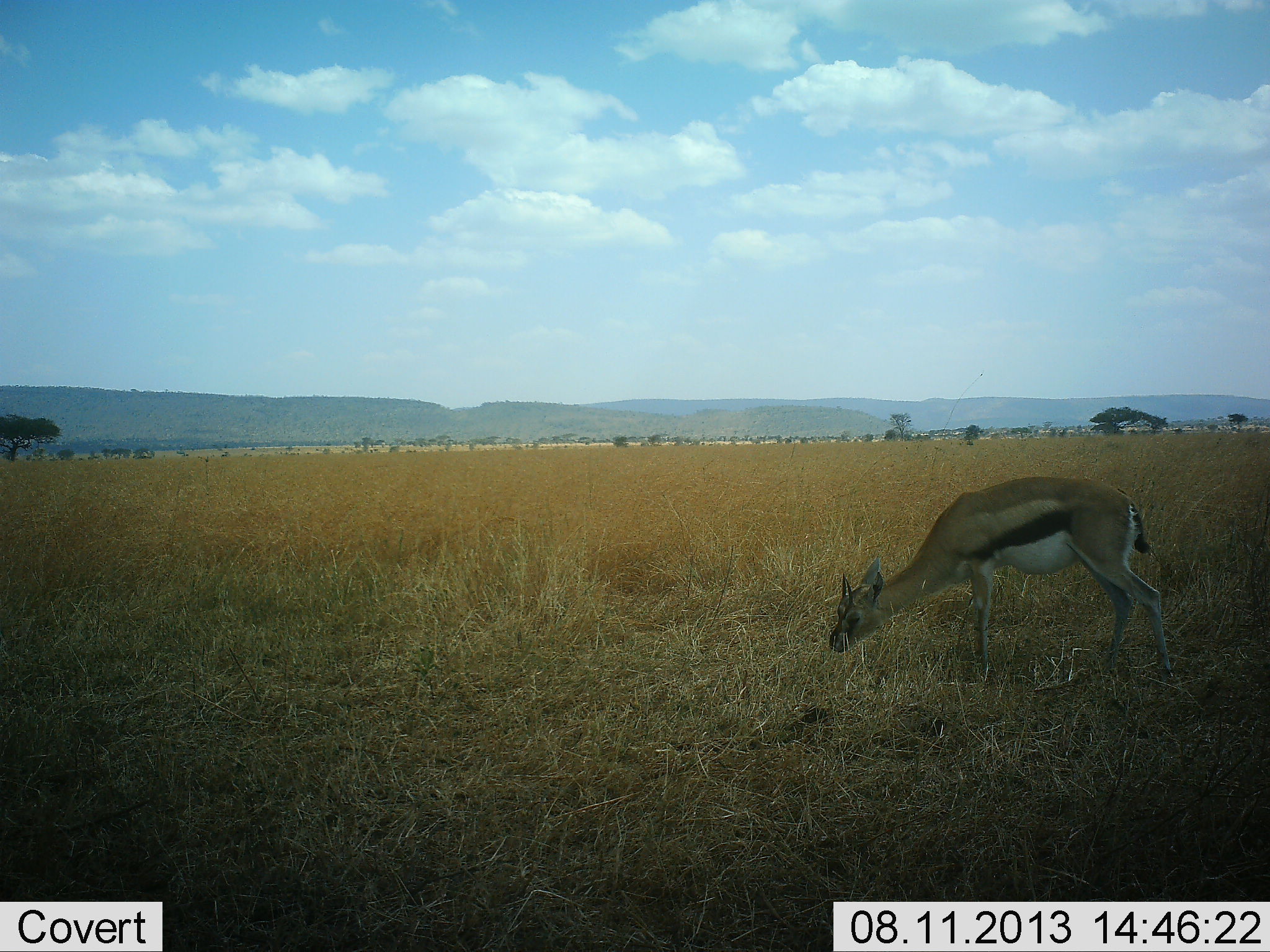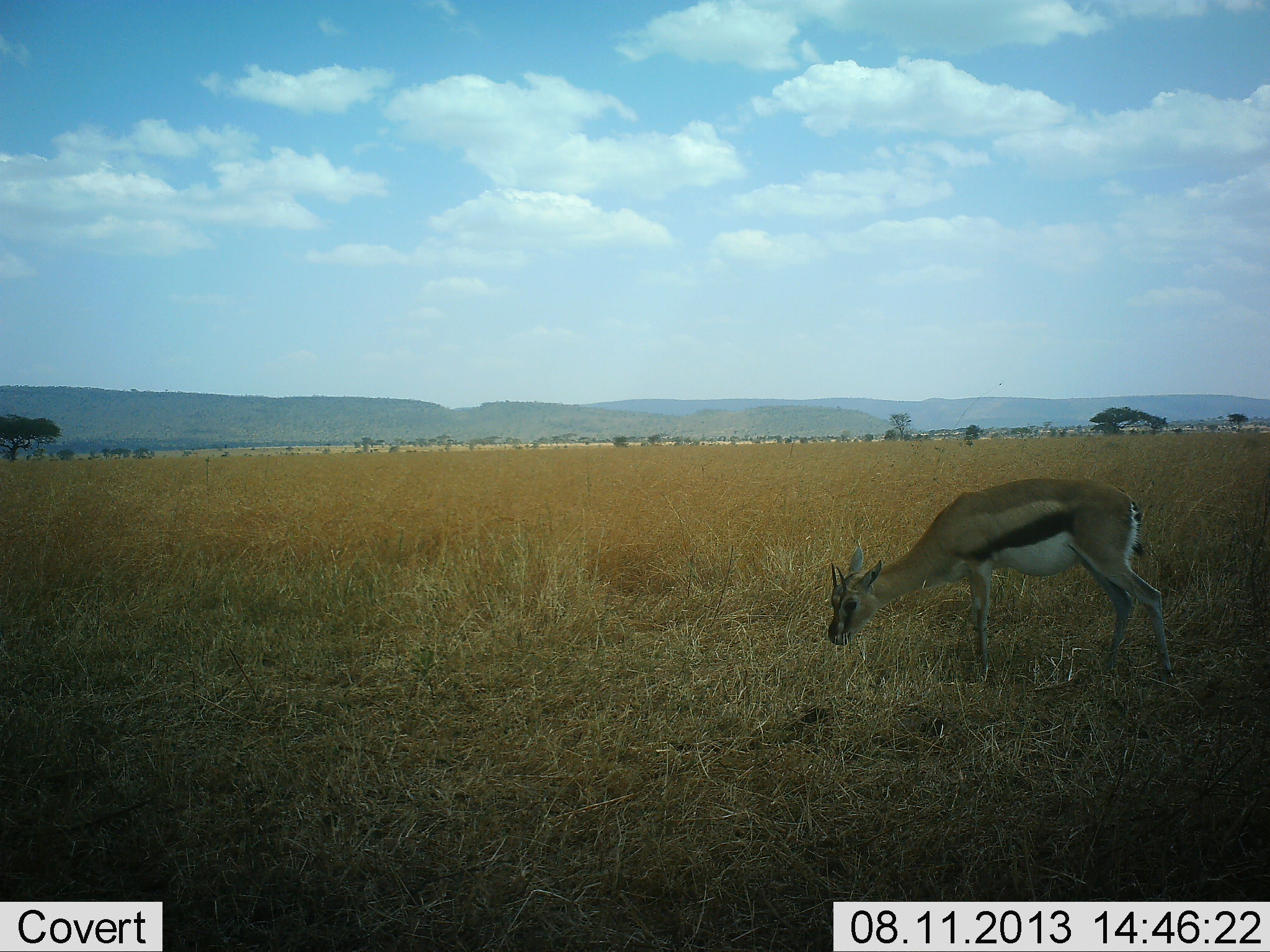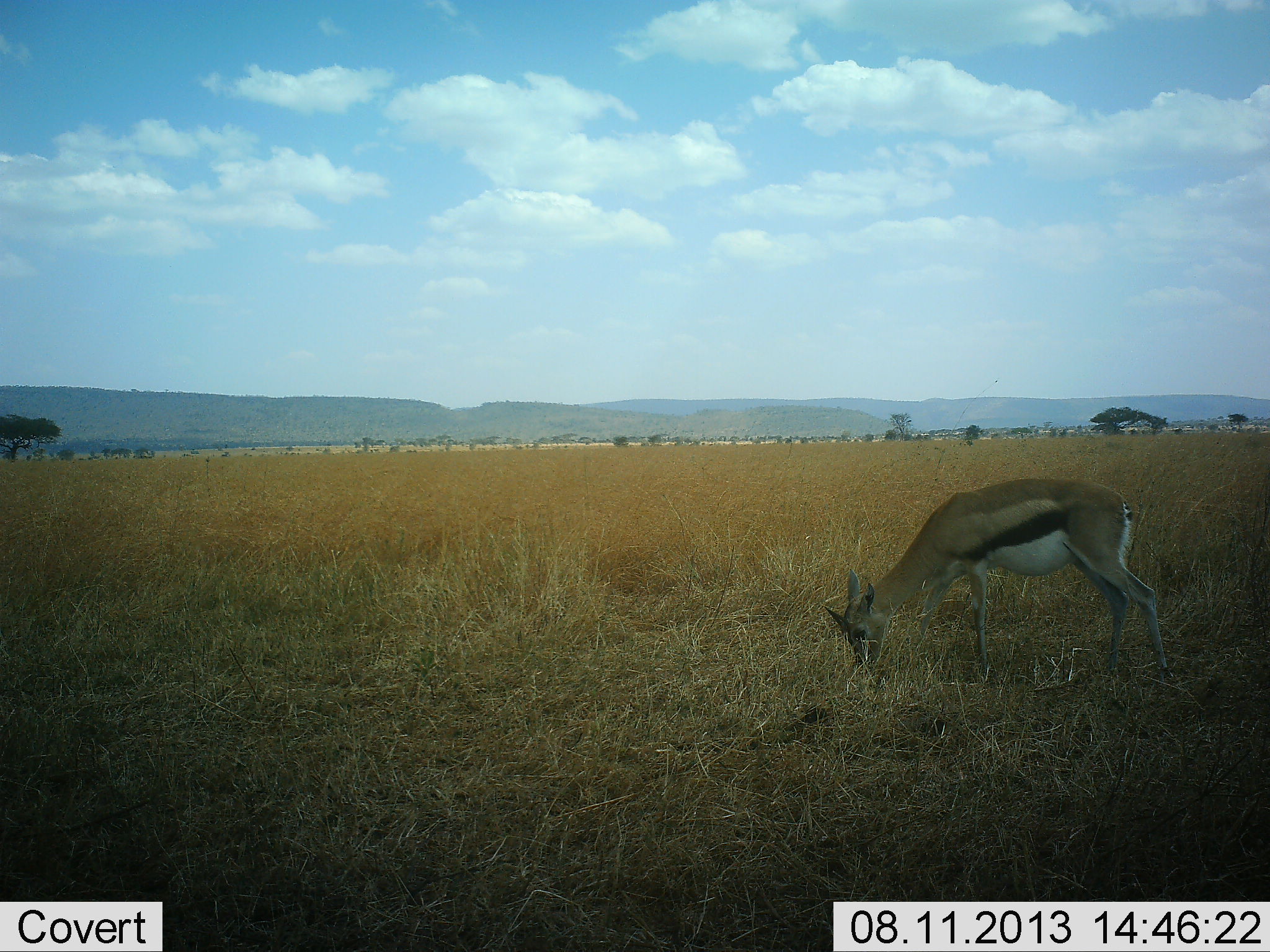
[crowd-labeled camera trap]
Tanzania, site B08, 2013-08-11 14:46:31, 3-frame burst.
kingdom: Animalia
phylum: Chordata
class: Mammalia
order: Artiodactyla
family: Bovidae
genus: Eudorcas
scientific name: Eudorcas thomsonii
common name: thomson's gazelle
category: gazellethomsons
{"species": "gazellethomsons (thomson's gazelle) (Eudorcas thomsonii)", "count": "1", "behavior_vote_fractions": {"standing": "32%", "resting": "0%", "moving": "0%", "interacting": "0%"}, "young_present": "0%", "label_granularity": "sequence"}